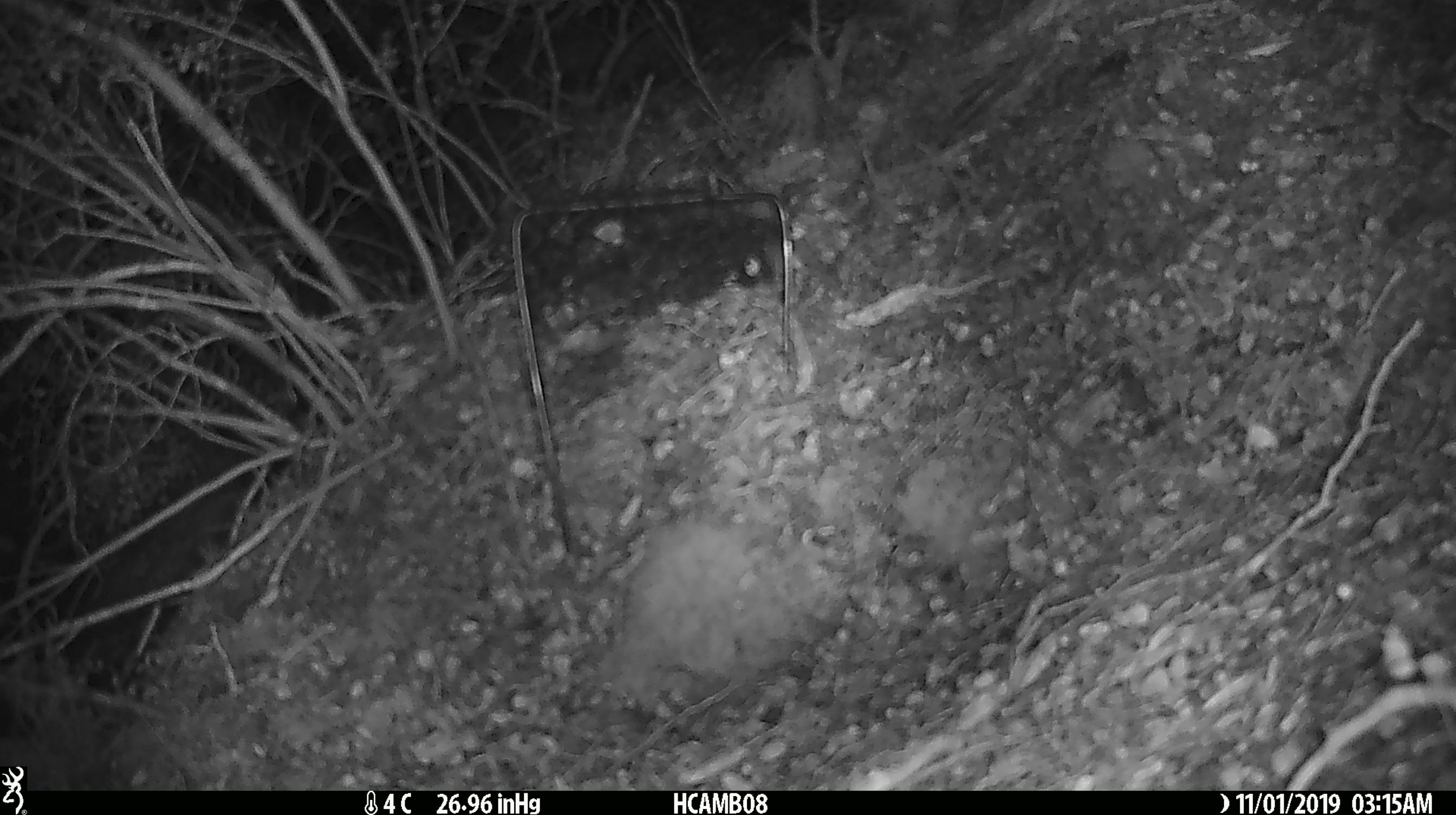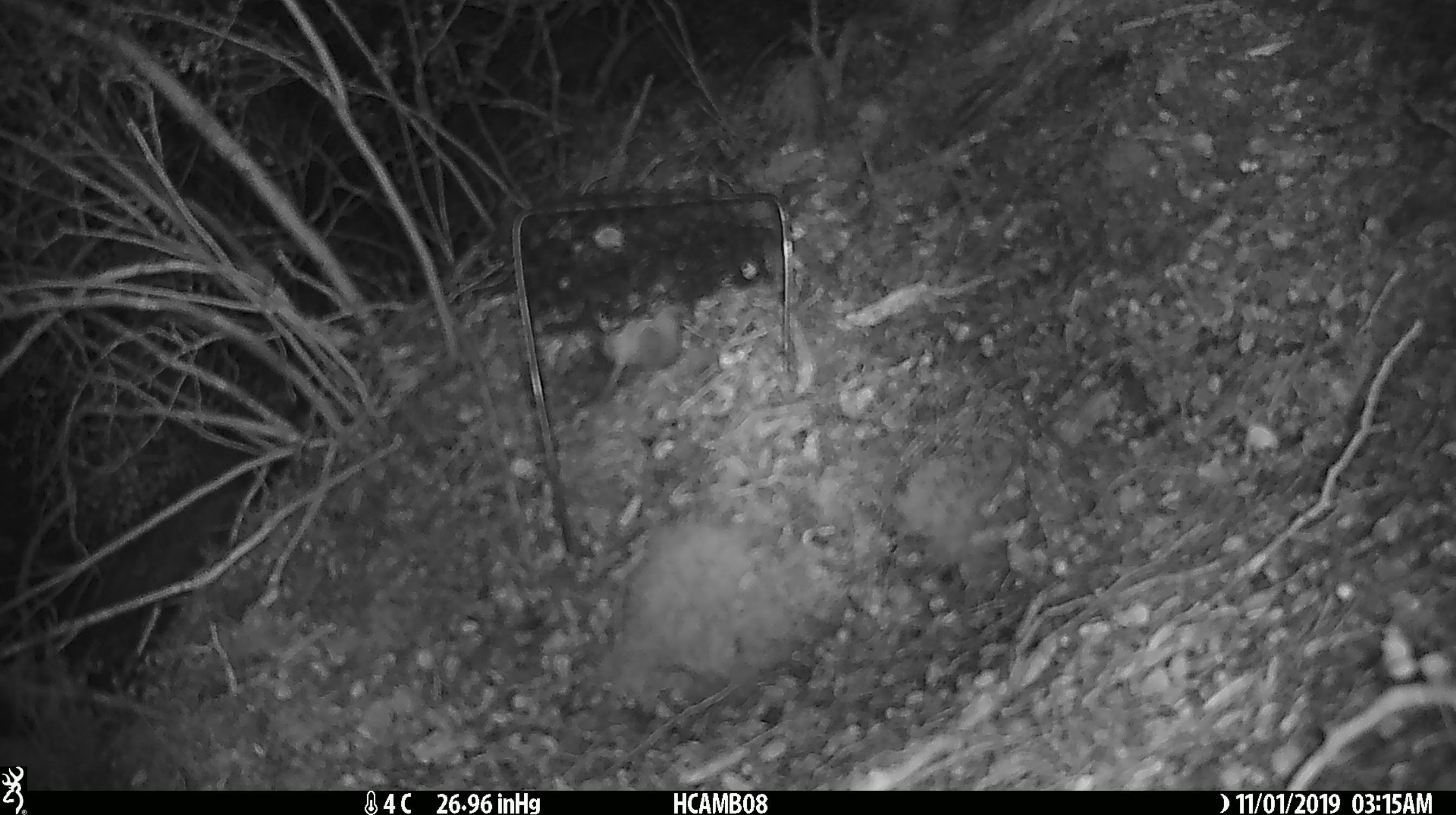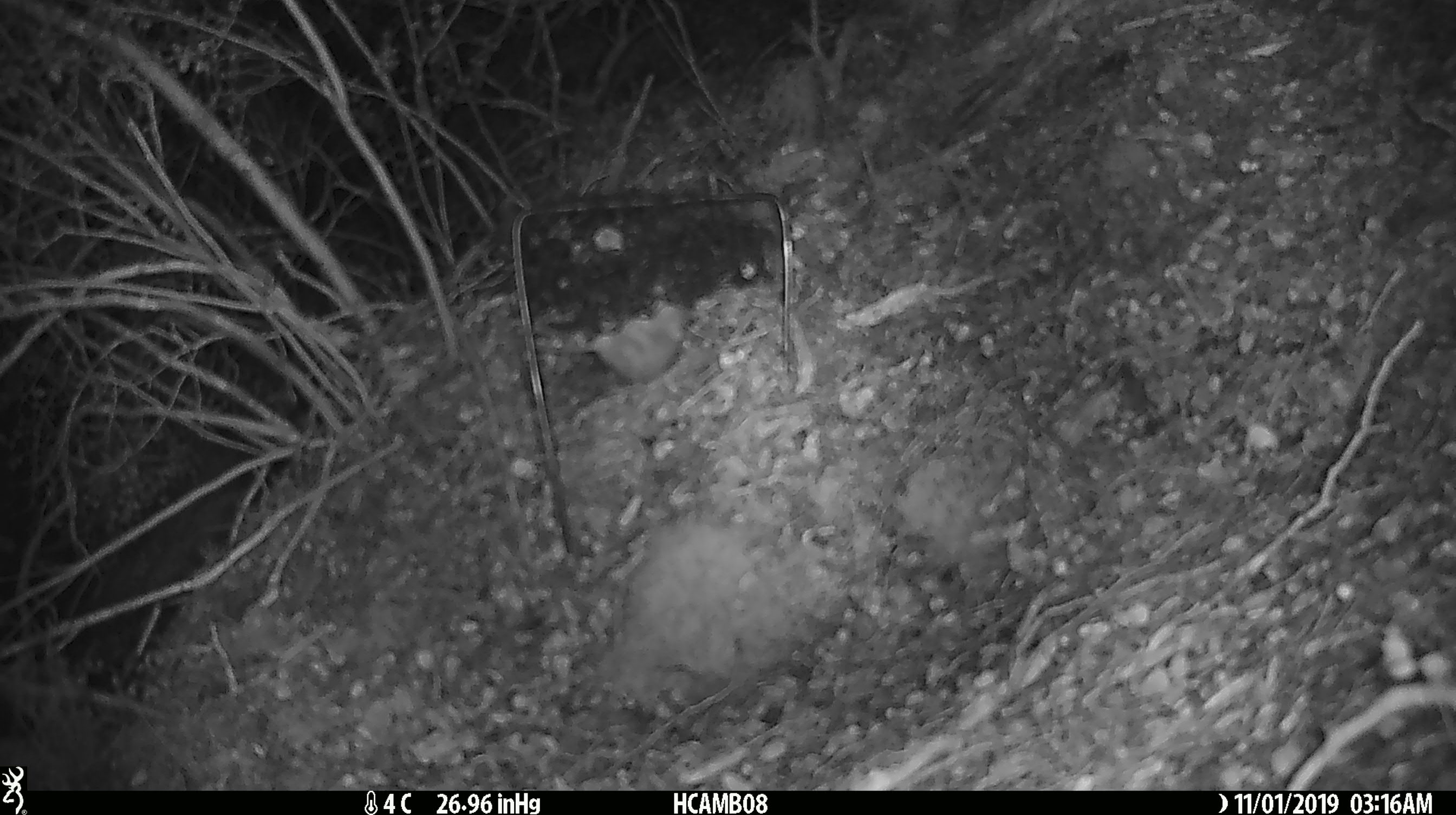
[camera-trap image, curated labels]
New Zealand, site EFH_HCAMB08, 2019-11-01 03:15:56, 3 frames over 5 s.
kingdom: Animalia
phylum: Chordata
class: Mammalia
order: Rodentia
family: Muridae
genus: Mus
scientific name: Mus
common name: mouse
Mouse (Mus).